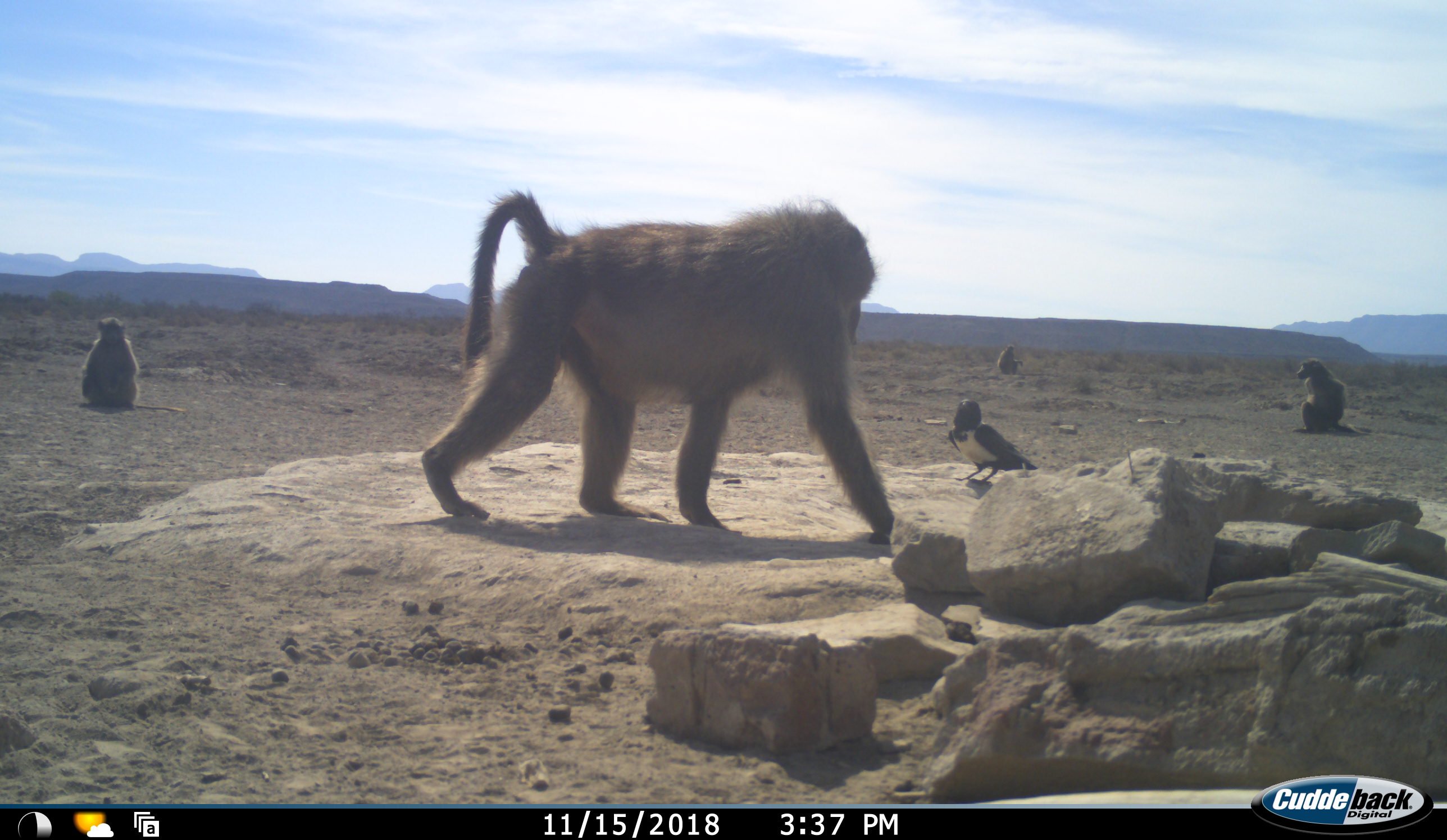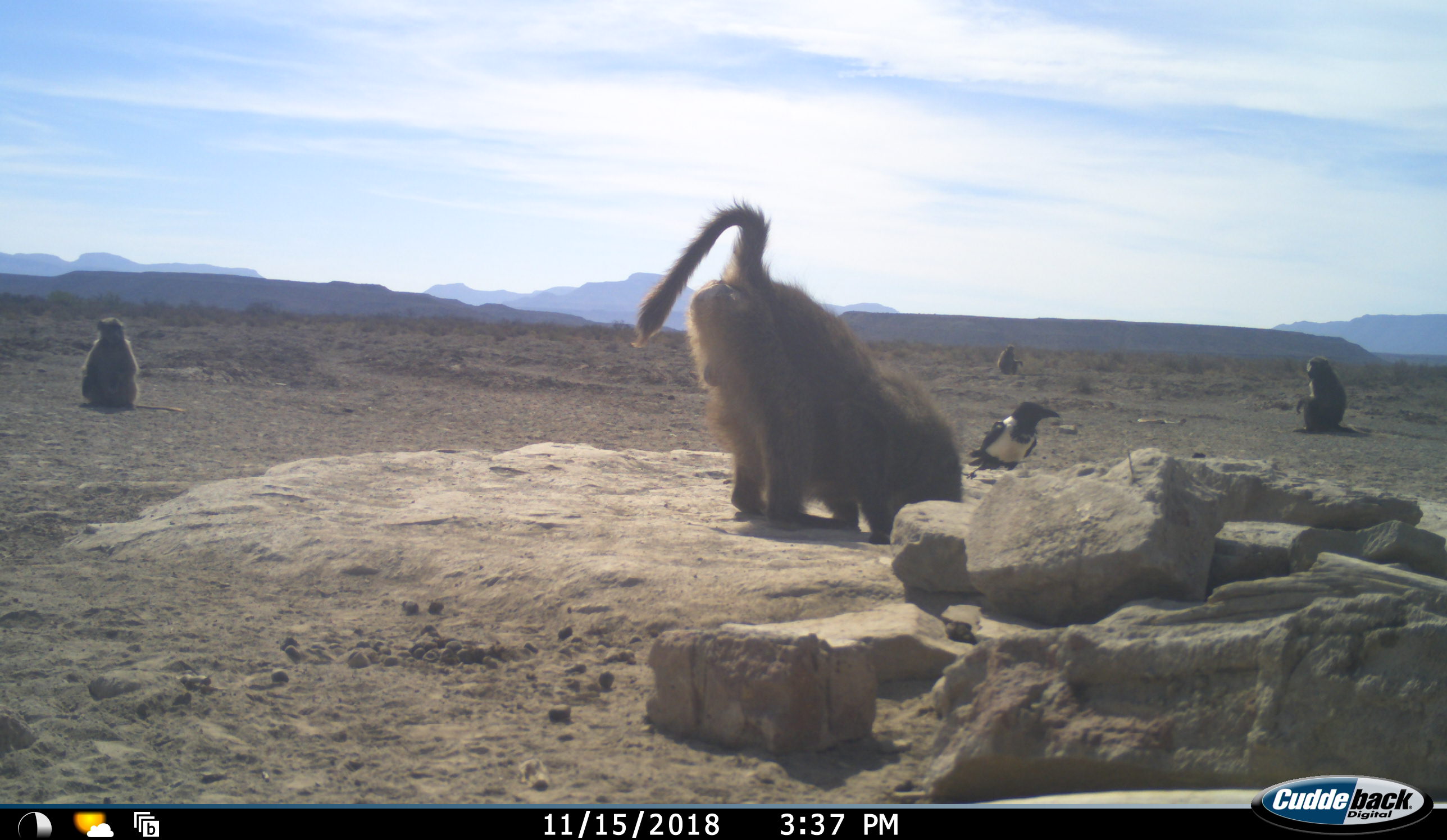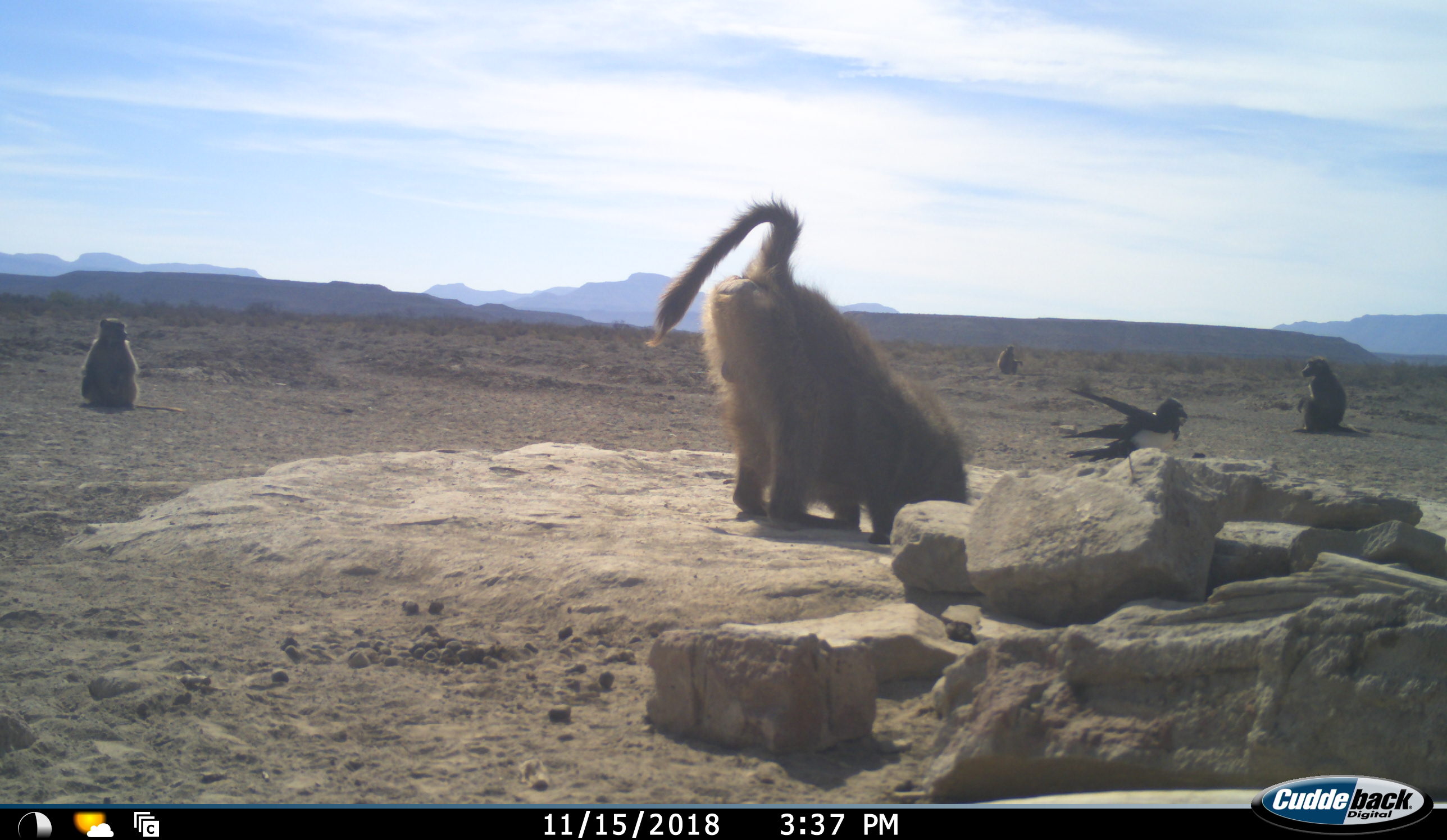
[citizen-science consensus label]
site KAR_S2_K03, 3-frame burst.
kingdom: Animalia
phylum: Chordata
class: Mammalia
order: Primates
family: Cercopithecidae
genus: Papio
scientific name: Papio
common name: baboon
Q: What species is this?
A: Baboon (Papio).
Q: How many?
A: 4.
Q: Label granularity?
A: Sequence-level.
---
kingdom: Animalia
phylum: Chordata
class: Aves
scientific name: Aves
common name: bird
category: birdother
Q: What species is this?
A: Birdother (bird) (Aves).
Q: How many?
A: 1.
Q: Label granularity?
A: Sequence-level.